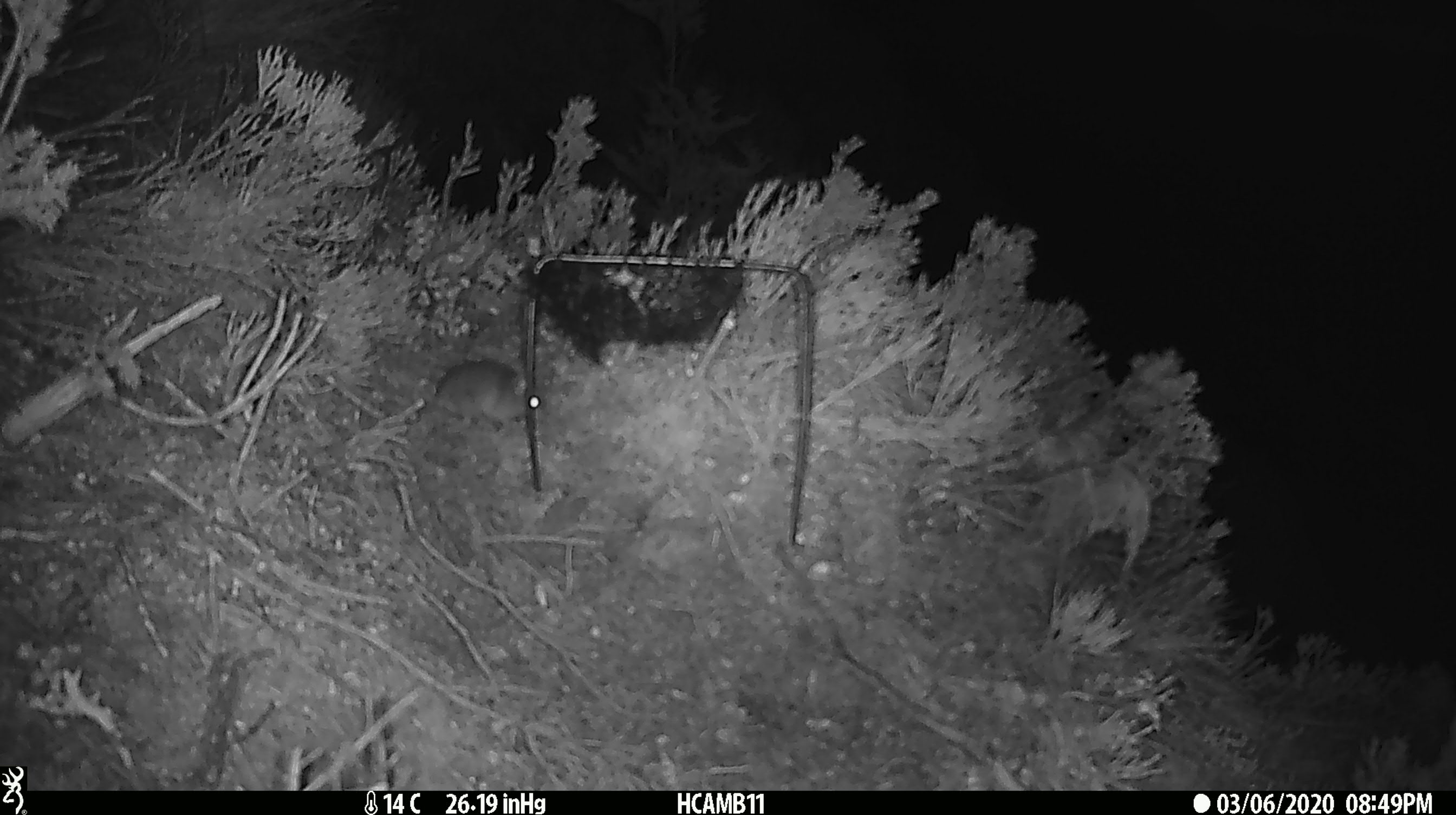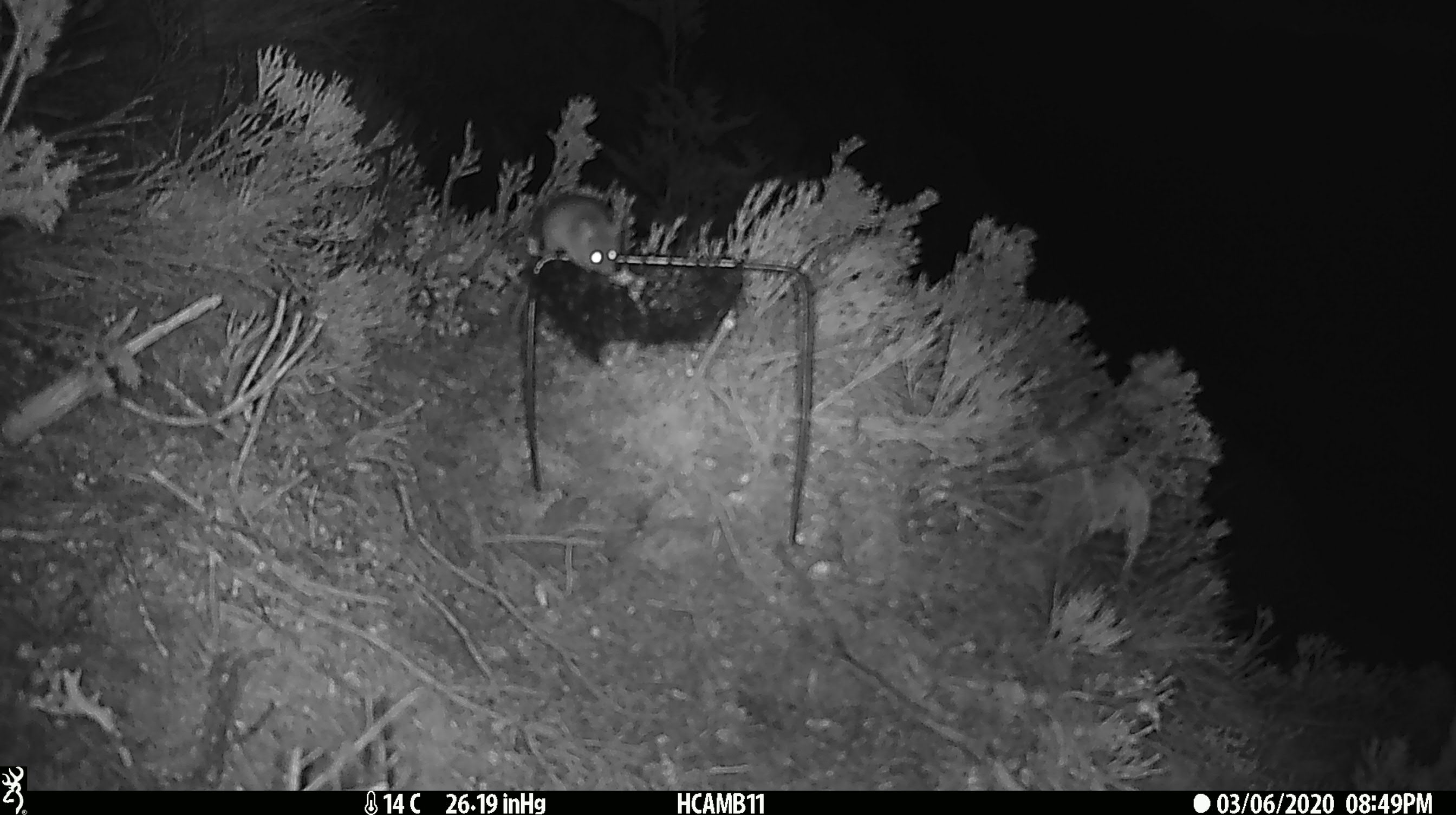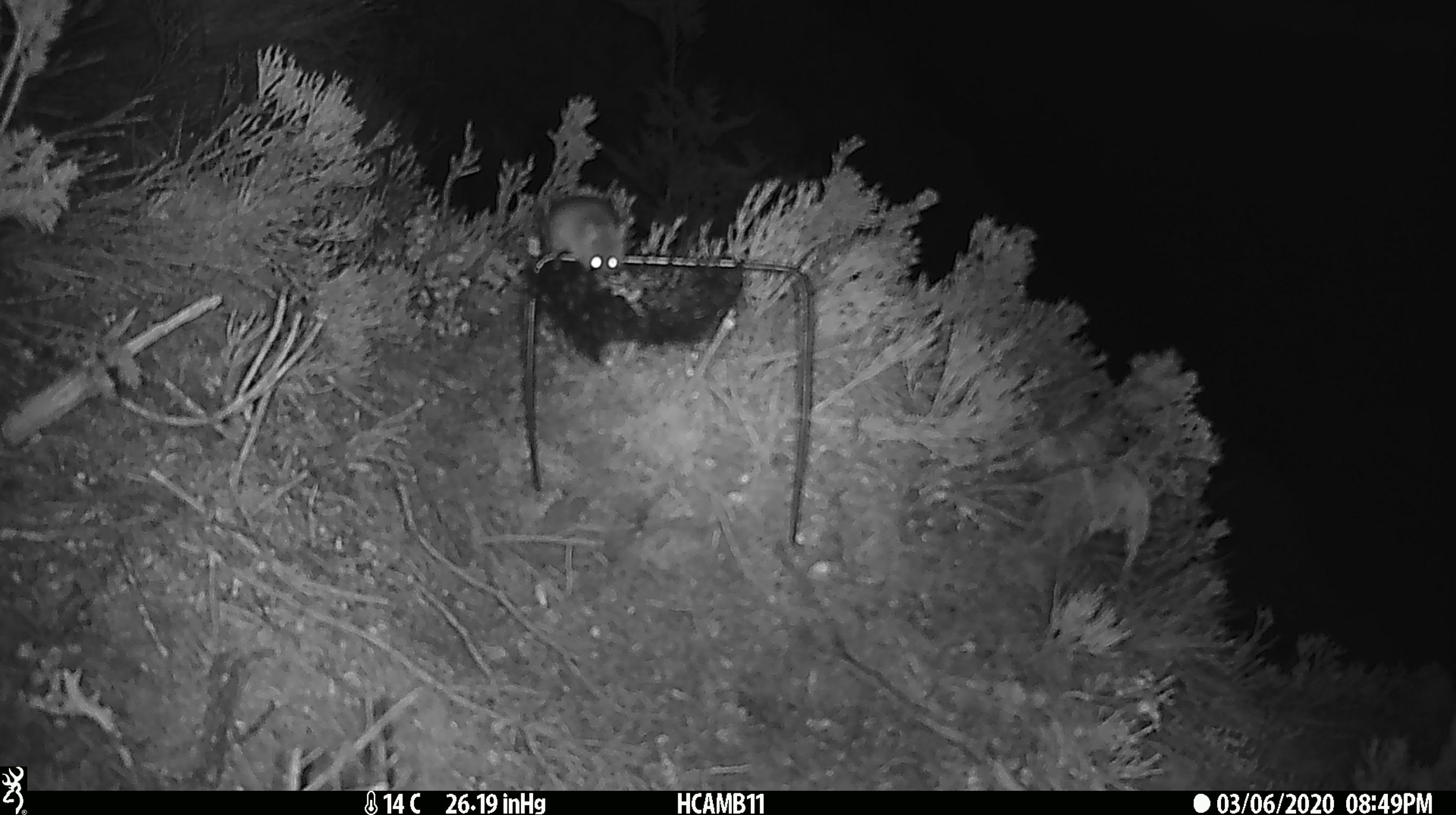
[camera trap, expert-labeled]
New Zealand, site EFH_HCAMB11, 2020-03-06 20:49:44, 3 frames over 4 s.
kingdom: Animalia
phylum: Chordata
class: Mammalia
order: Rodentia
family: Muridae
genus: Mus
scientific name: Mus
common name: mouse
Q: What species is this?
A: Mouse (Mus).